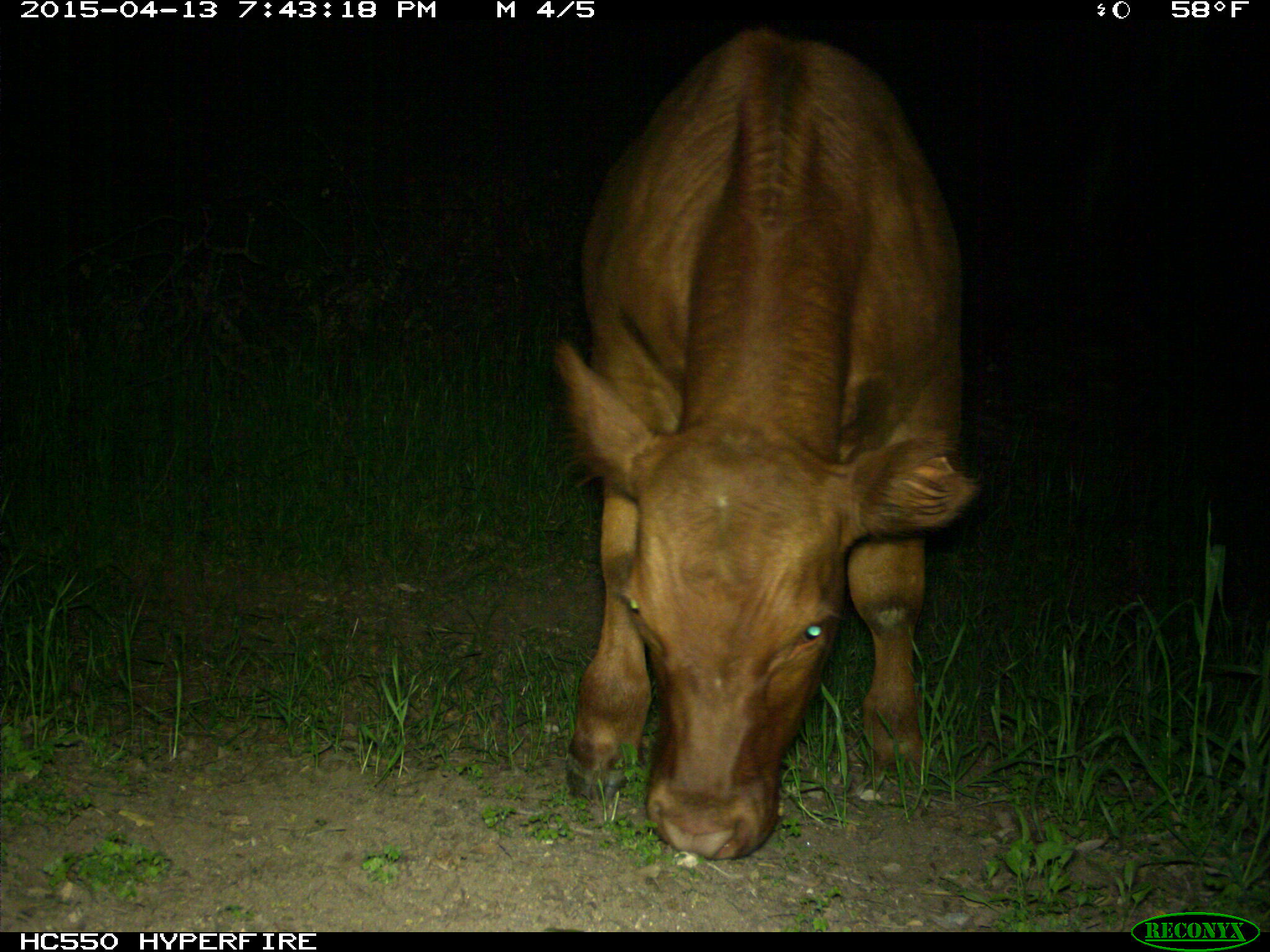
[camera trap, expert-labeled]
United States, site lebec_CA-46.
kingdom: Animalia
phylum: Chordata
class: Mammalia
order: Artiodactyla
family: Bovidae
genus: Bos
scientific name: Bos taurus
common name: domestic cow